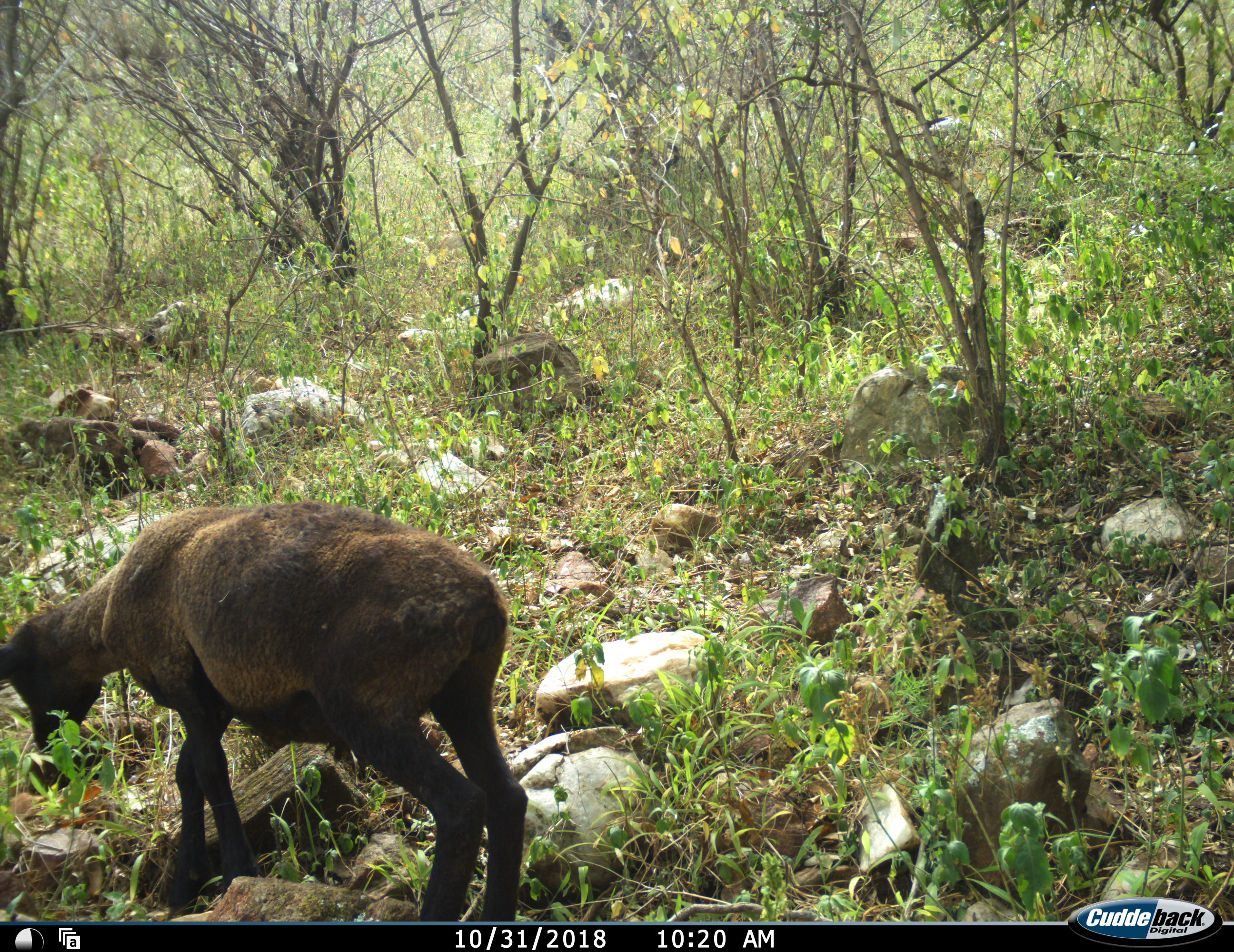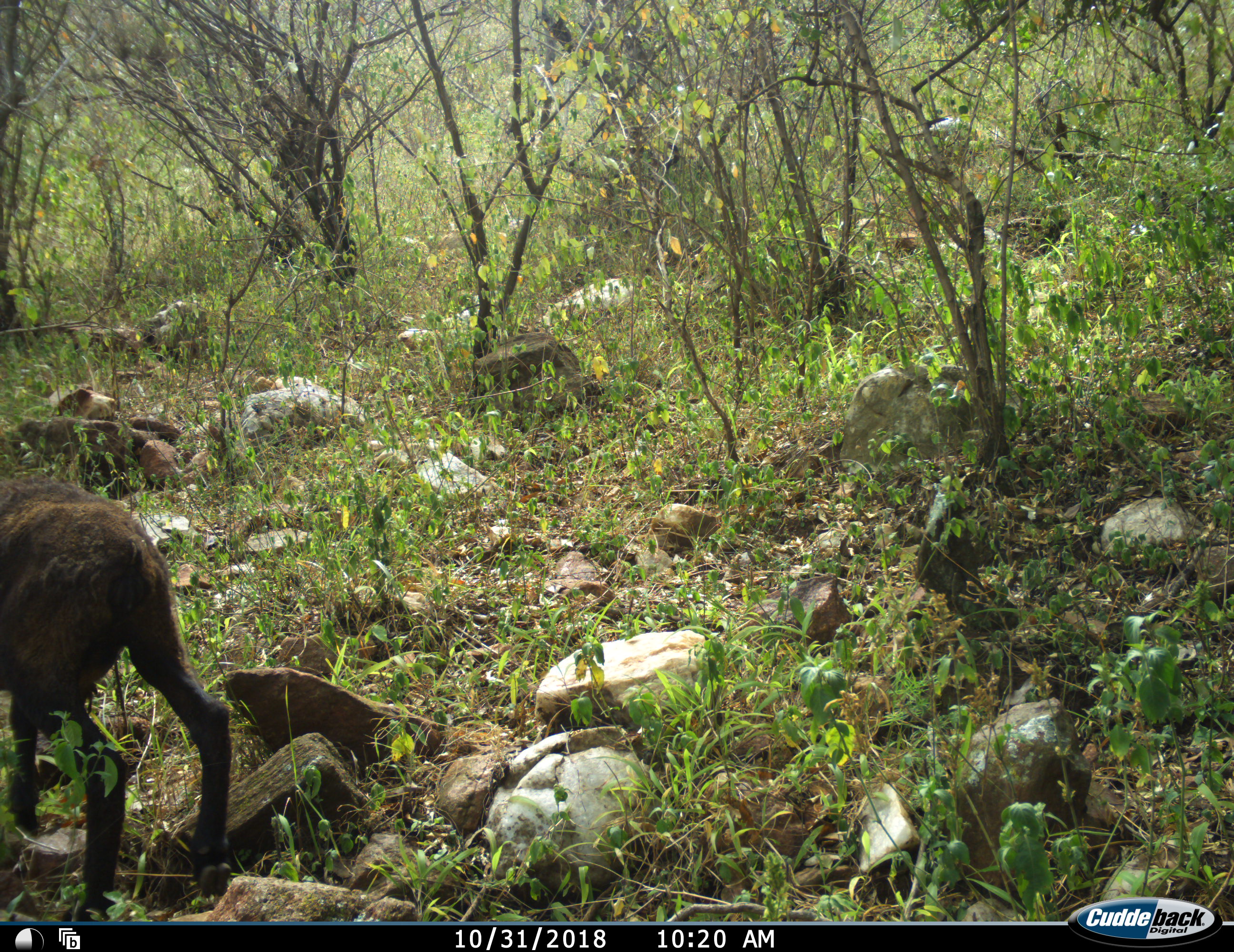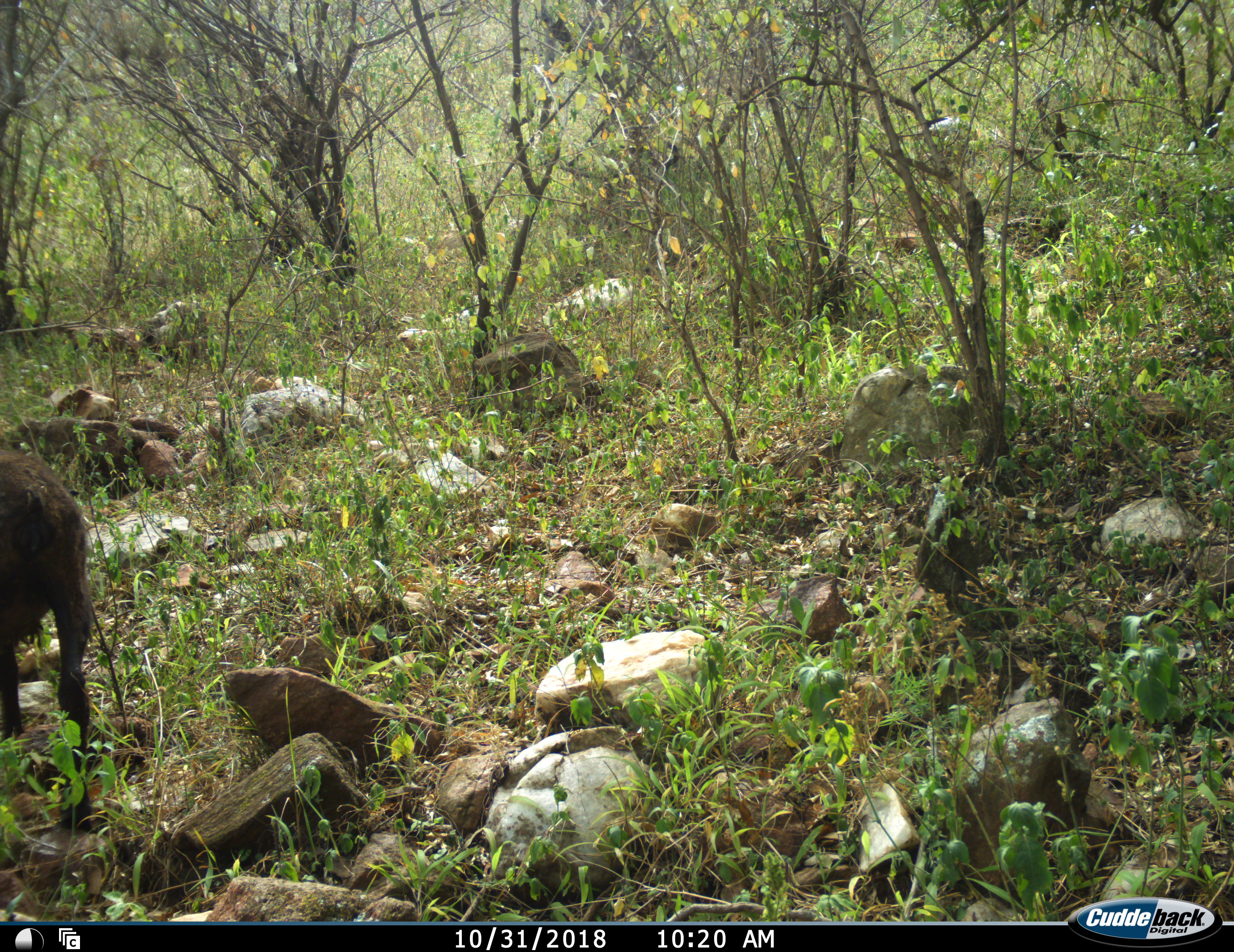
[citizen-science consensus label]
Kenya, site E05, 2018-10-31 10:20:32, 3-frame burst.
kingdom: Animalia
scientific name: Animalia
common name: animal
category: domesticanimal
Domesticanimal (animal) (Animalia), count 1. Behavior (volunteer vote fractions): standing 0%, resting 0%, moving 44%, interacting 0%. Young present (vote fraction): 11%. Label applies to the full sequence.